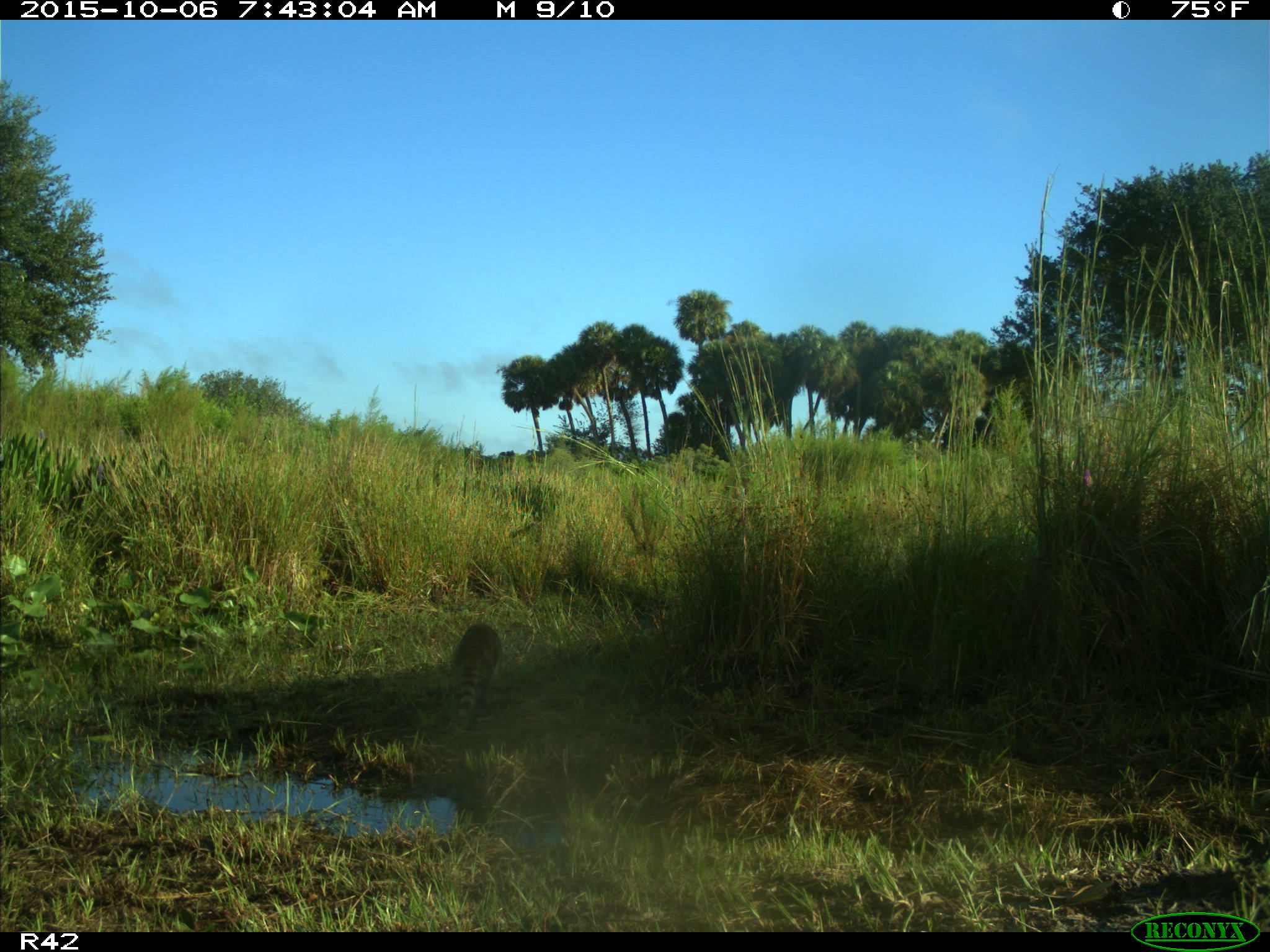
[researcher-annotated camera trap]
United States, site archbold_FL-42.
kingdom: Animalia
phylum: Chordata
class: Mammalia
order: Carnivora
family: Procyonidae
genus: Procyon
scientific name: Procyon lotor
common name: common raccoon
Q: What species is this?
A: Procyon lotor (common raccoon).